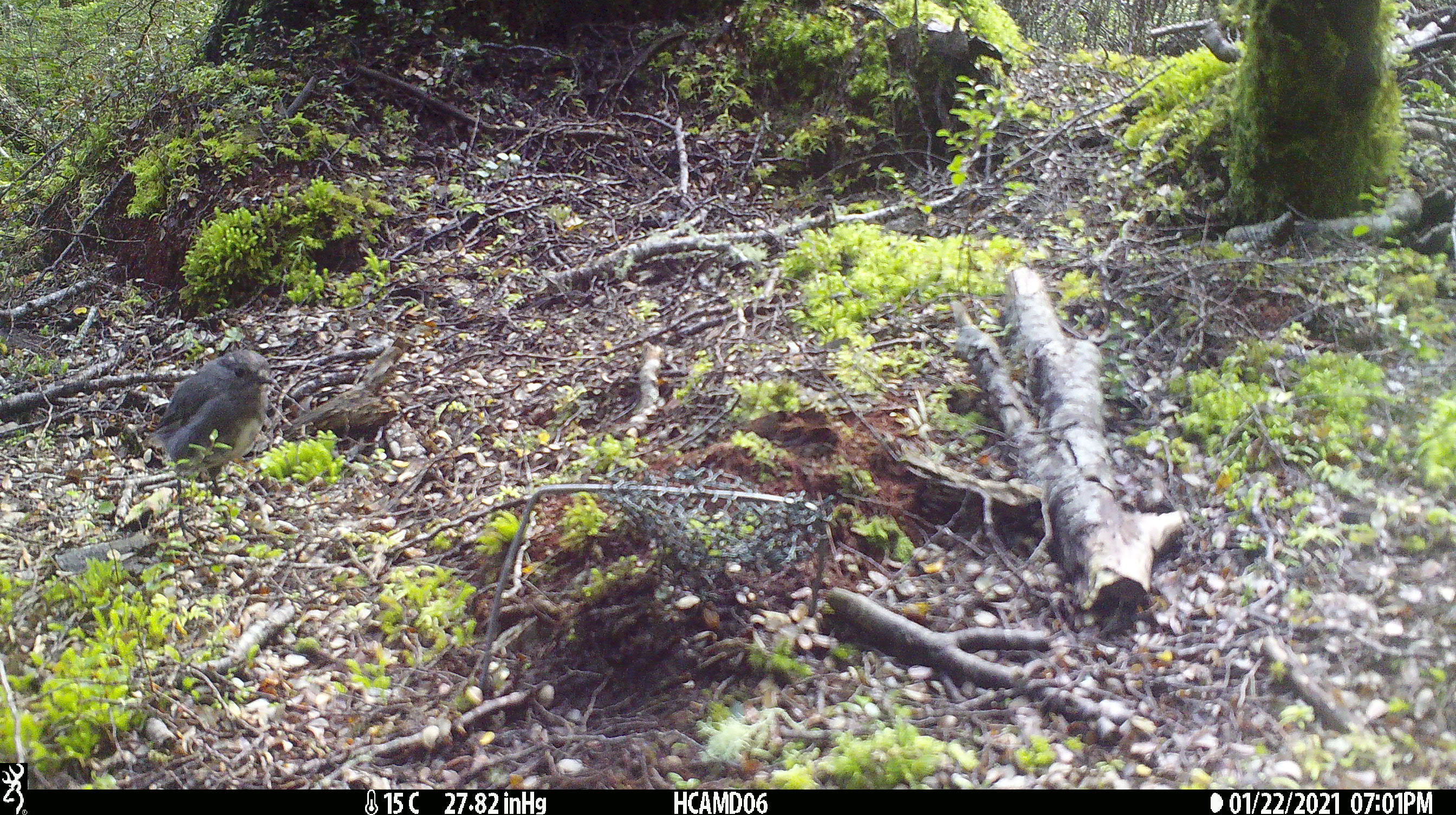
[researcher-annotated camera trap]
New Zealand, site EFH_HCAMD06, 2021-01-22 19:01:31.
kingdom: Animalia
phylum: Chordata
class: Aves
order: Passeriformes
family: Petroicidae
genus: Petroica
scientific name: Petroica australis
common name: new zealand robin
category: robin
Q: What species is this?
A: Robin (new zealand robin) (Petroica australis).